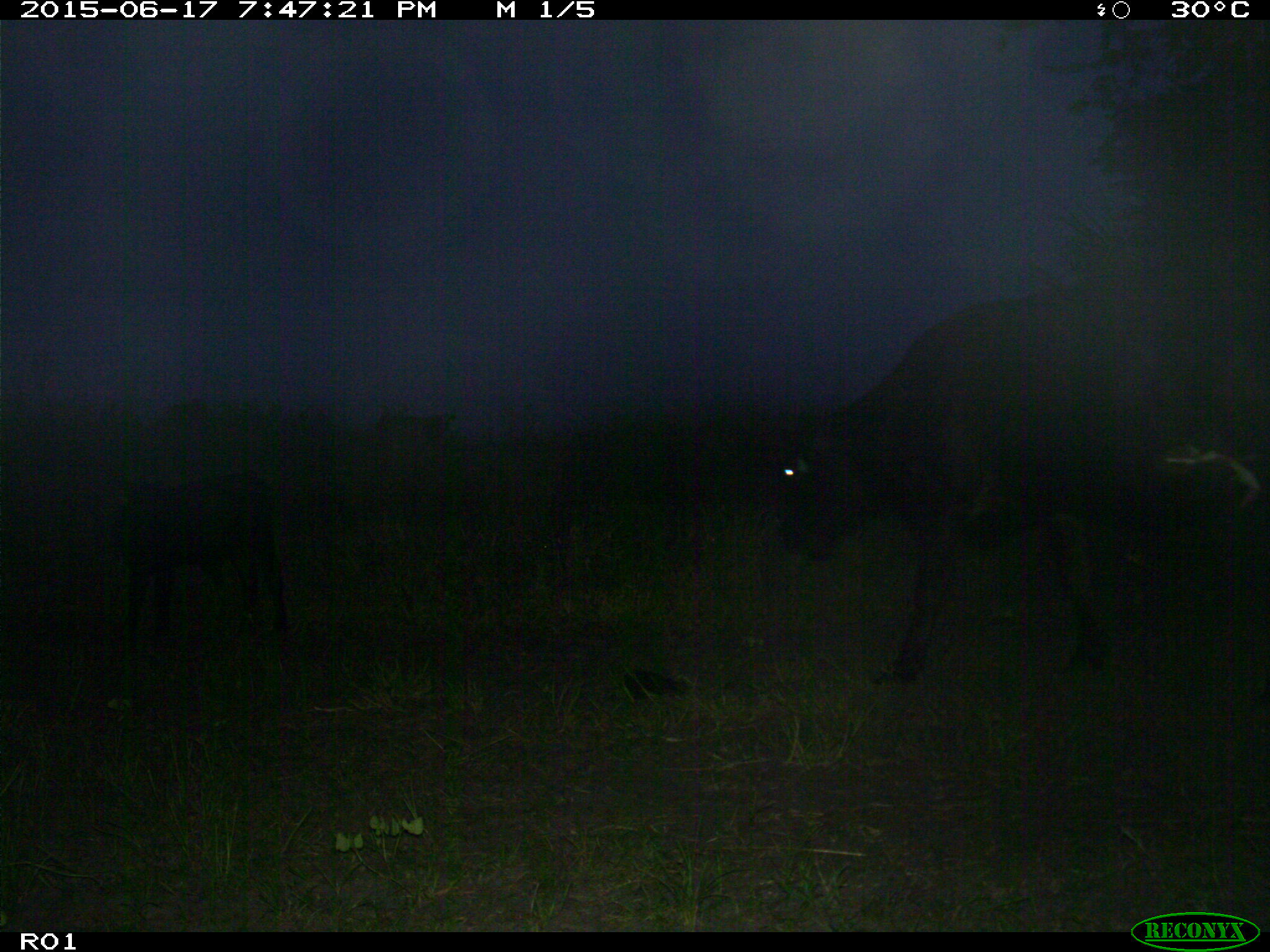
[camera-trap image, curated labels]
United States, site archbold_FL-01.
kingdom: Animalia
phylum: Chordata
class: Mammalia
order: Artiodactyla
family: Bovidae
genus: Bos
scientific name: Bos taurus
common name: domestic cow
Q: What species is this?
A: Bos taurus (domestic cow).